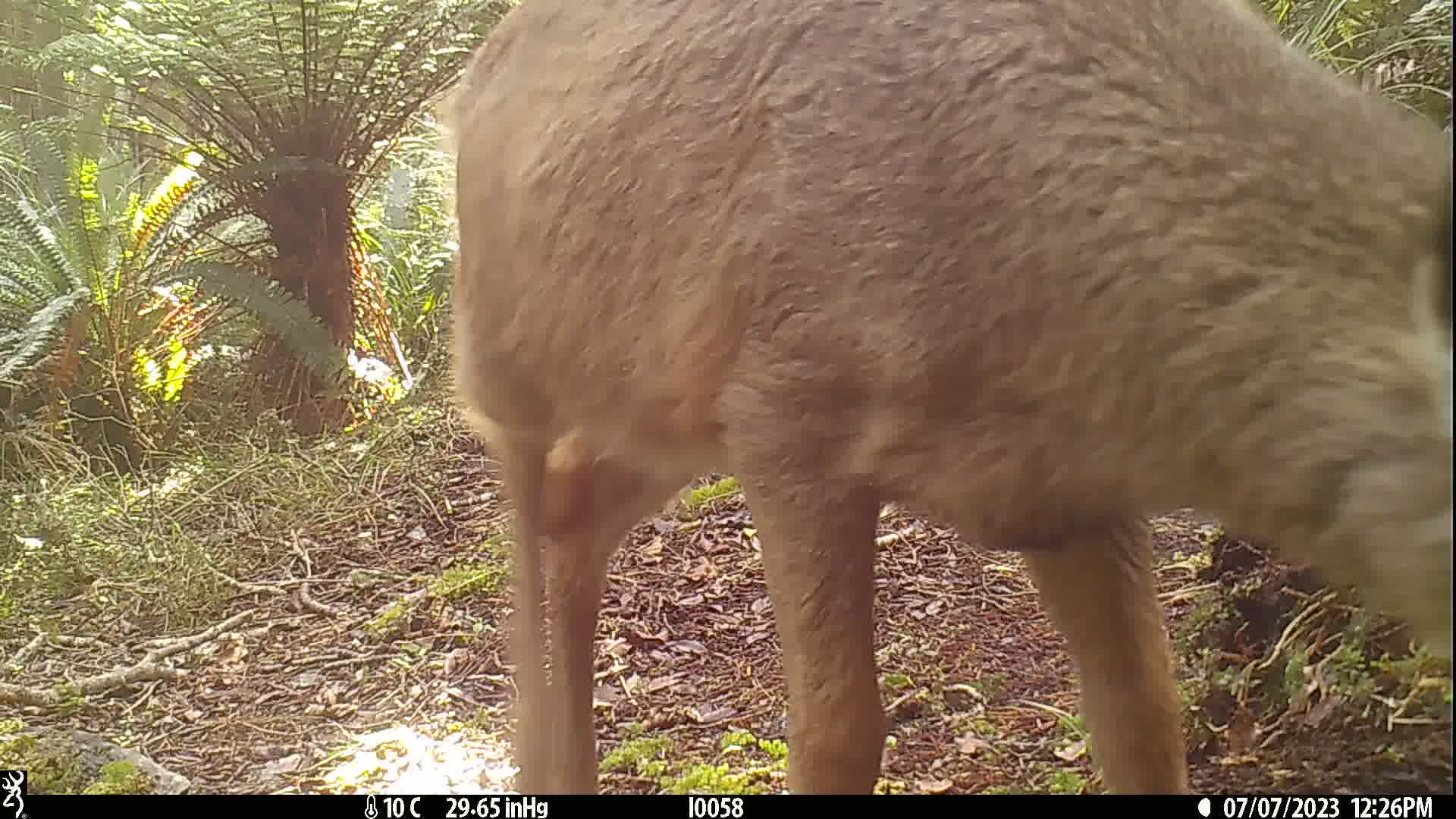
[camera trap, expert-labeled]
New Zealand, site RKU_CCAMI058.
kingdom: Animalia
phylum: Chordata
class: Mammalia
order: Artiodactyla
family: Cervidae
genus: Odocoileus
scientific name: Odocoileus virginianus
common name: white-tailed deer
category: white tailed deer